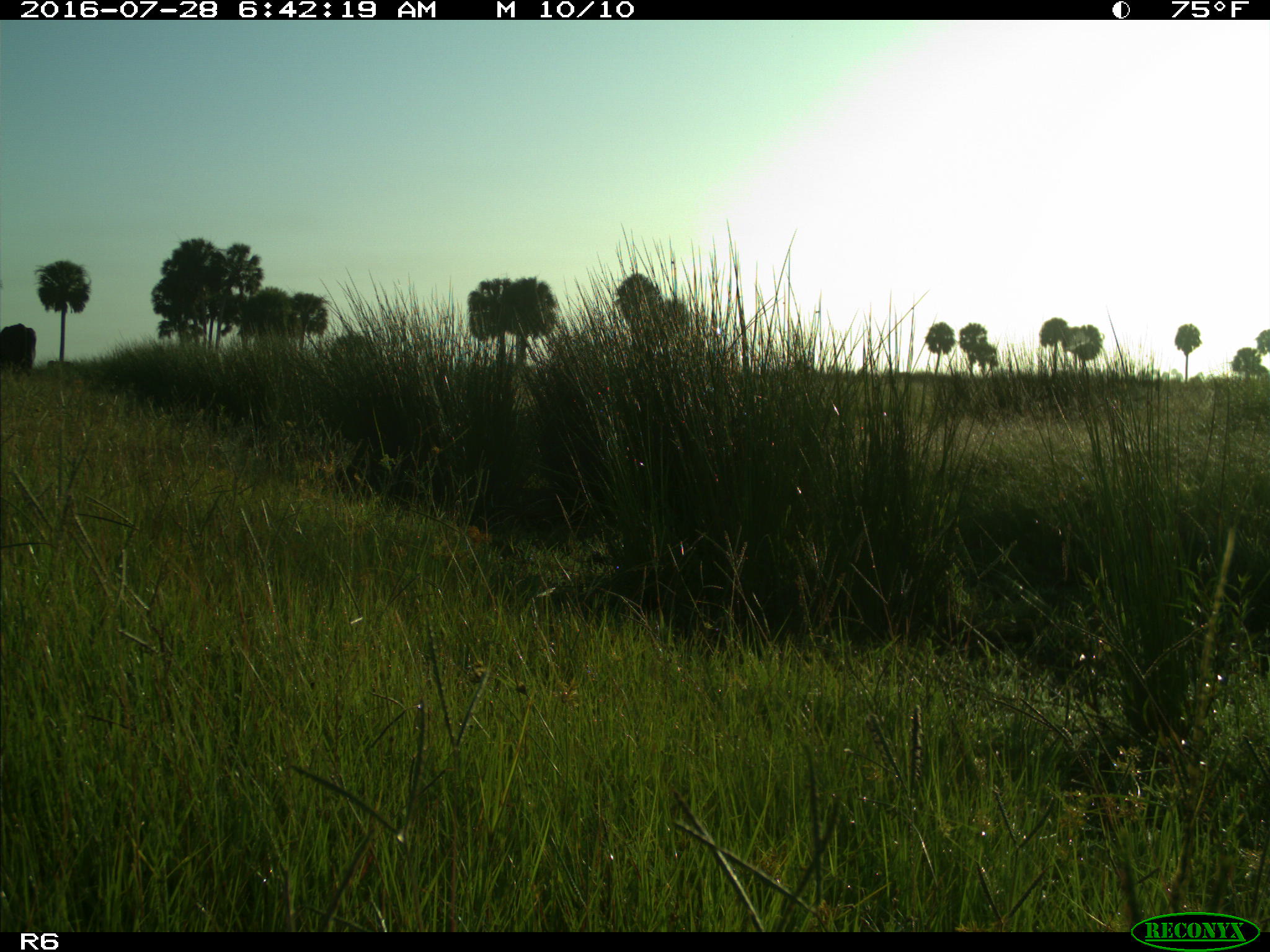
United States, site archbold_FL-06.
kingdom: Animalia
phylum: Chordata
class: Mammalia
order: Artiodactyla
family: Bovidae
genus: Bos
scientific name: Bos taurus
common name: domestic cow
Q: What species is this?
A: Bos taurus (domestic cow).